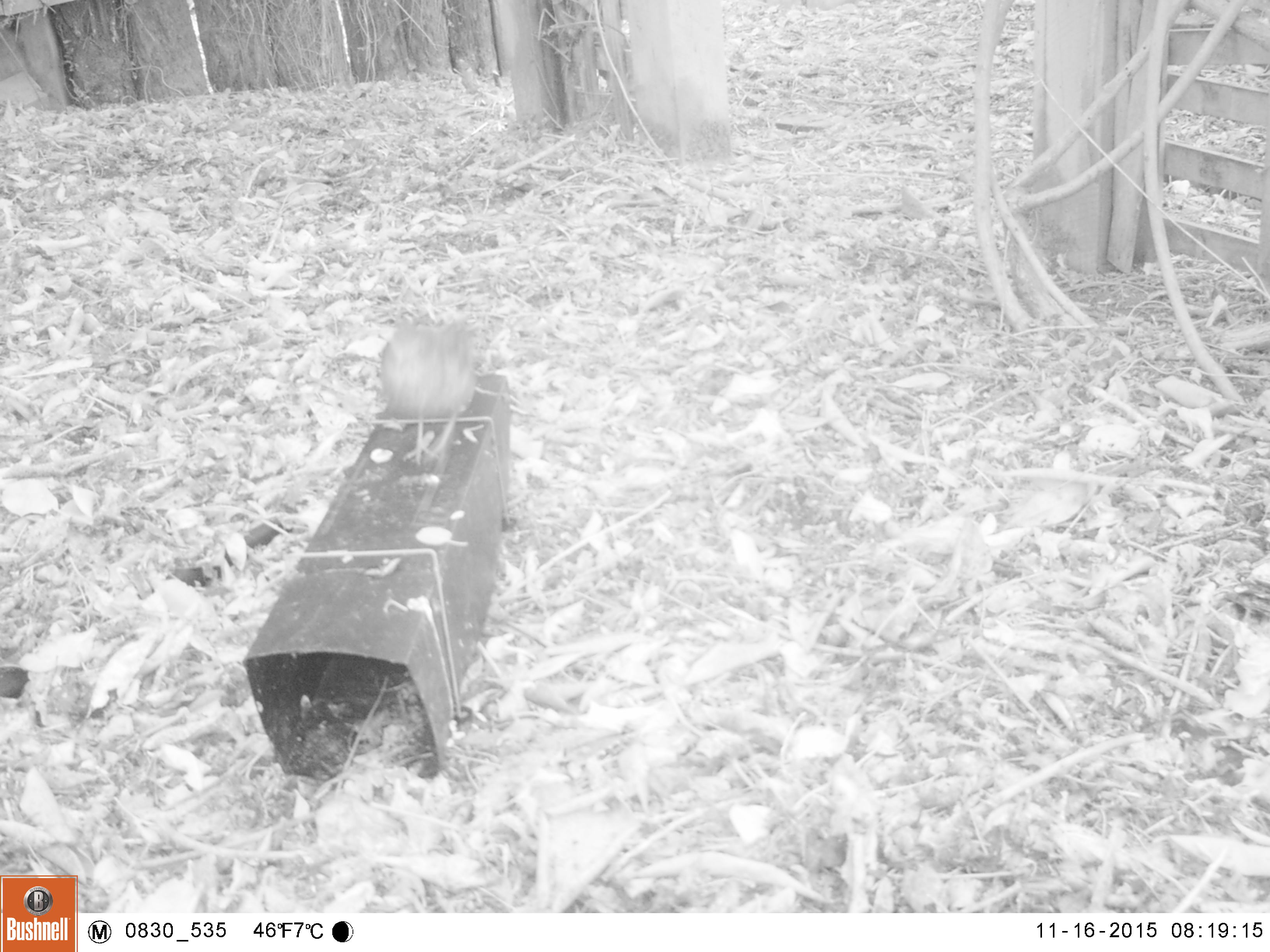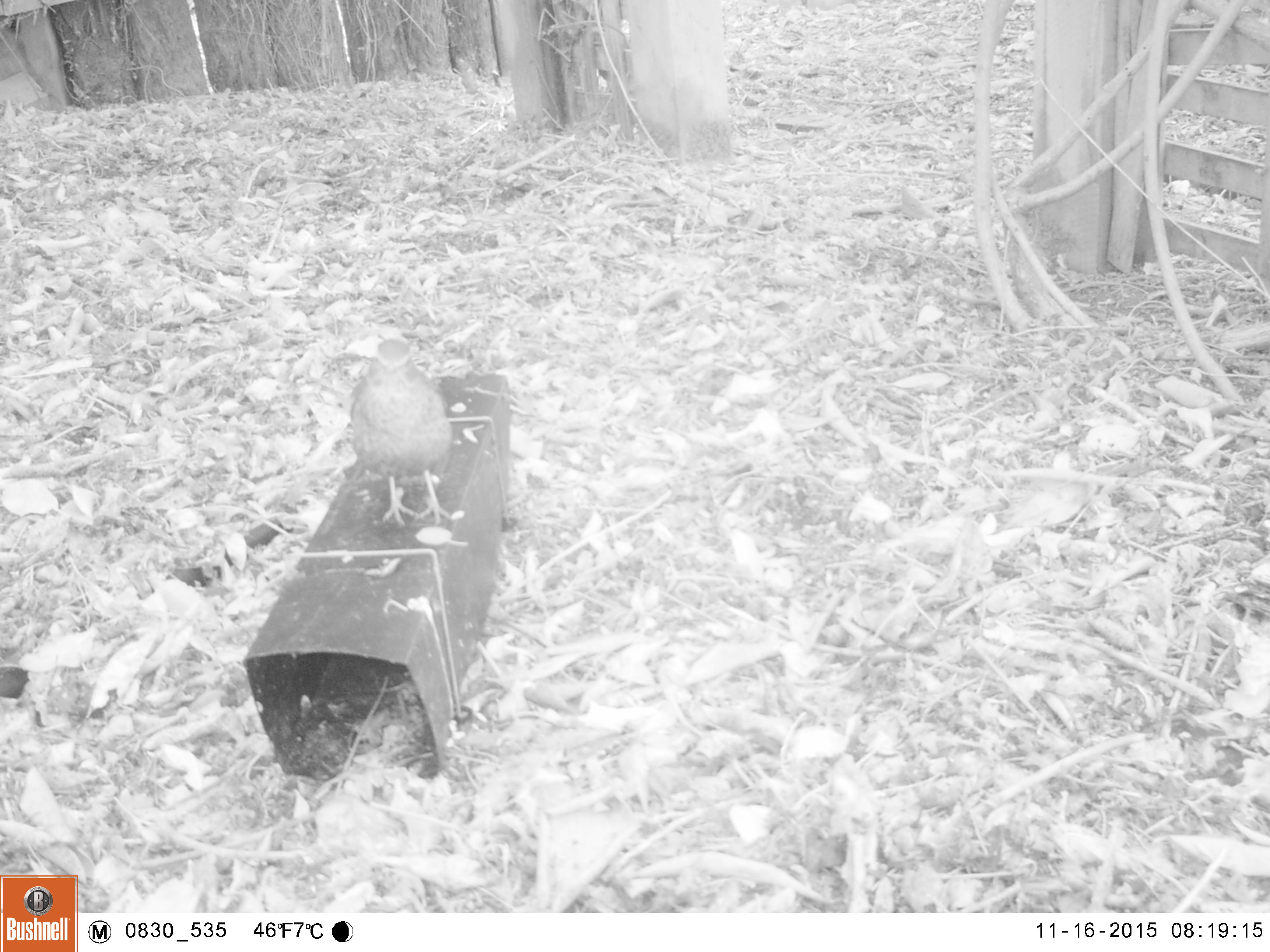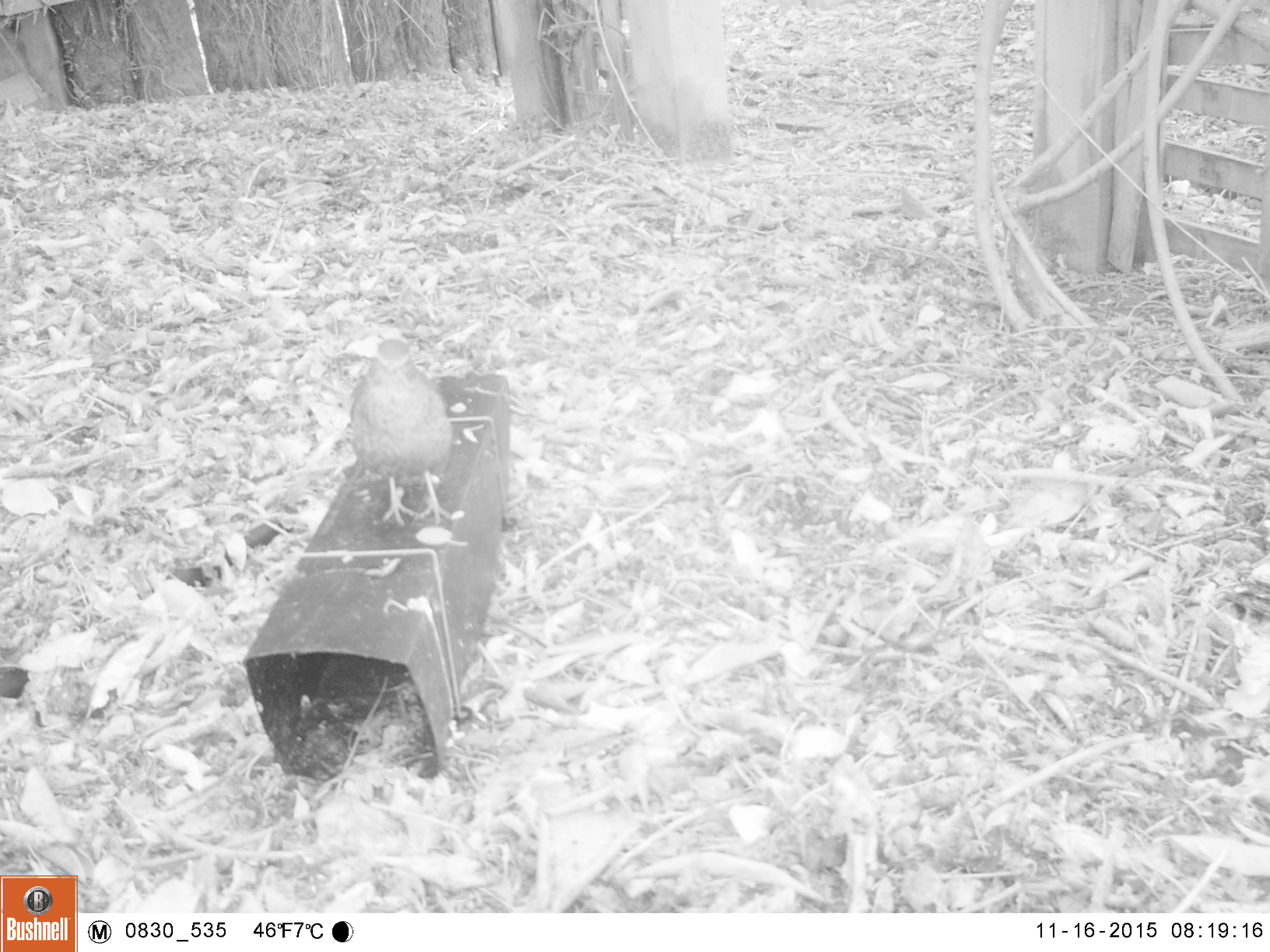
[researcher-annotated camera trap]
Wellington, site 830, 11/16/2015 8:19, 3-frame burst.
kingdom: Animalia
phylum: Chordata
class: Aves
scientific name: Aves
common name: bird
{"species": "bird (Aves)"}